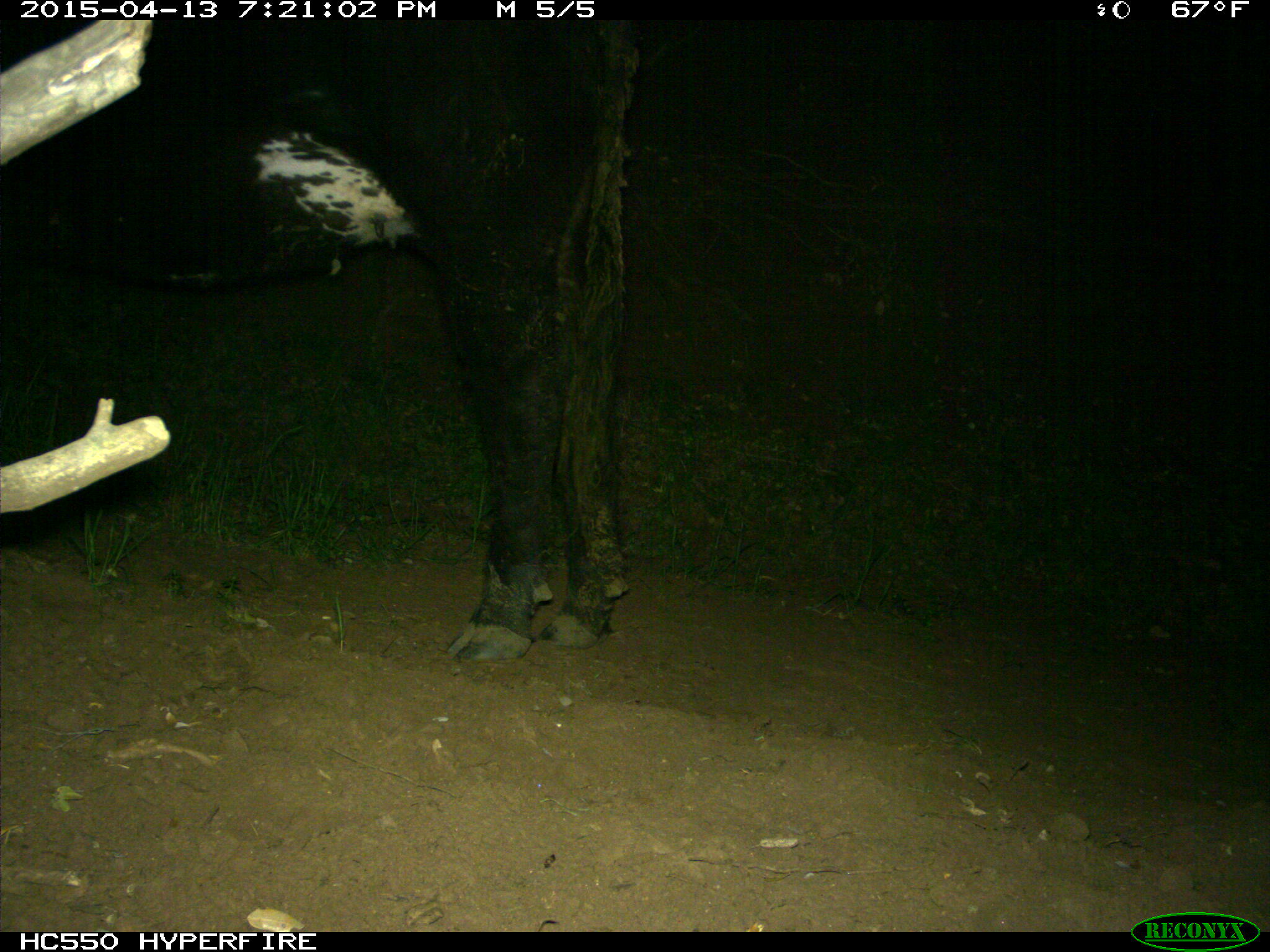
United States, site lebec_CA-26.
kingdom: Animalia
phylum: Chordata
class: Mammalia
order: Artiodactyla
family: Bovidae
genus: Bos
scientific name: Bos taurus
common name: domestic cow